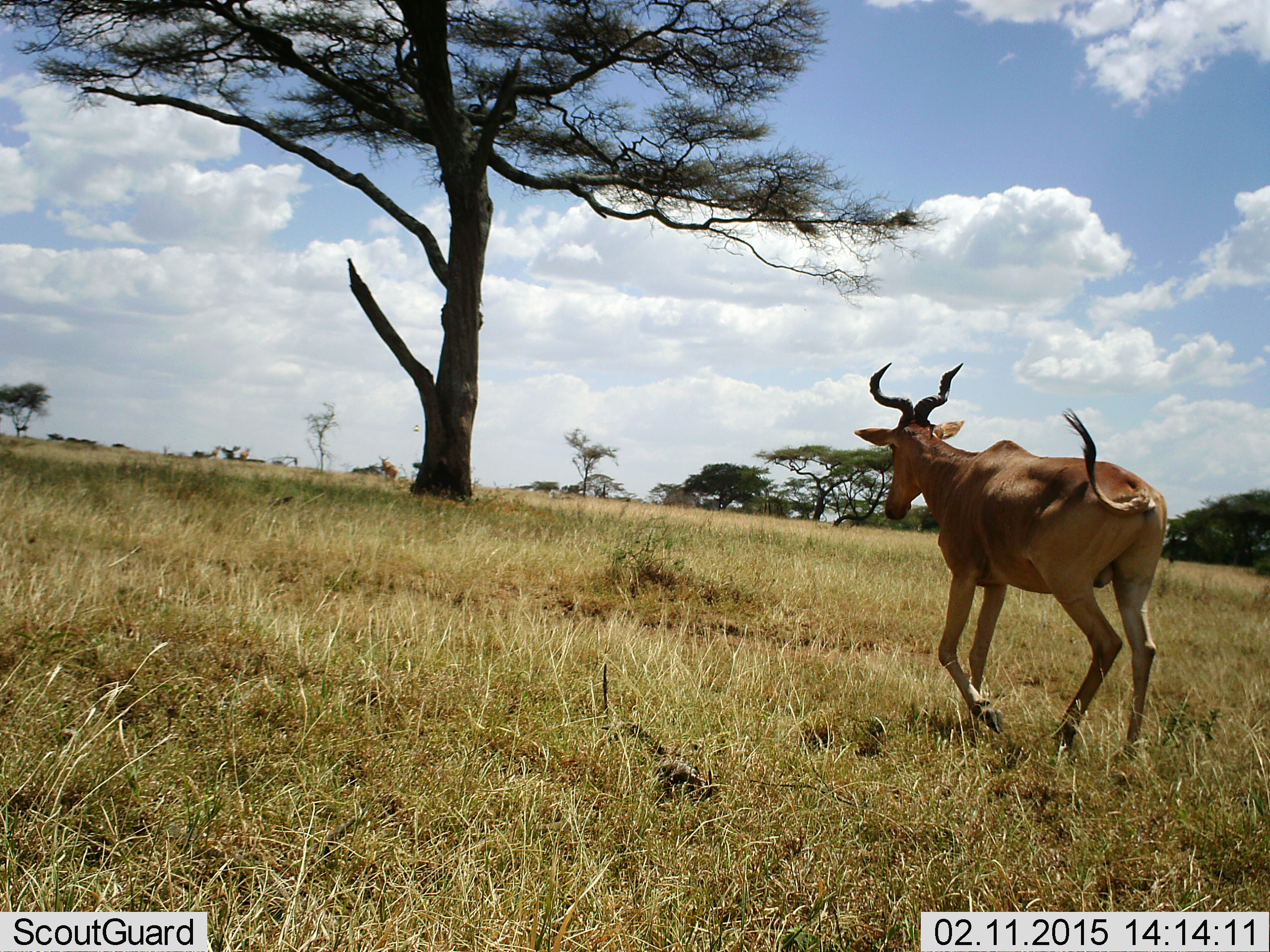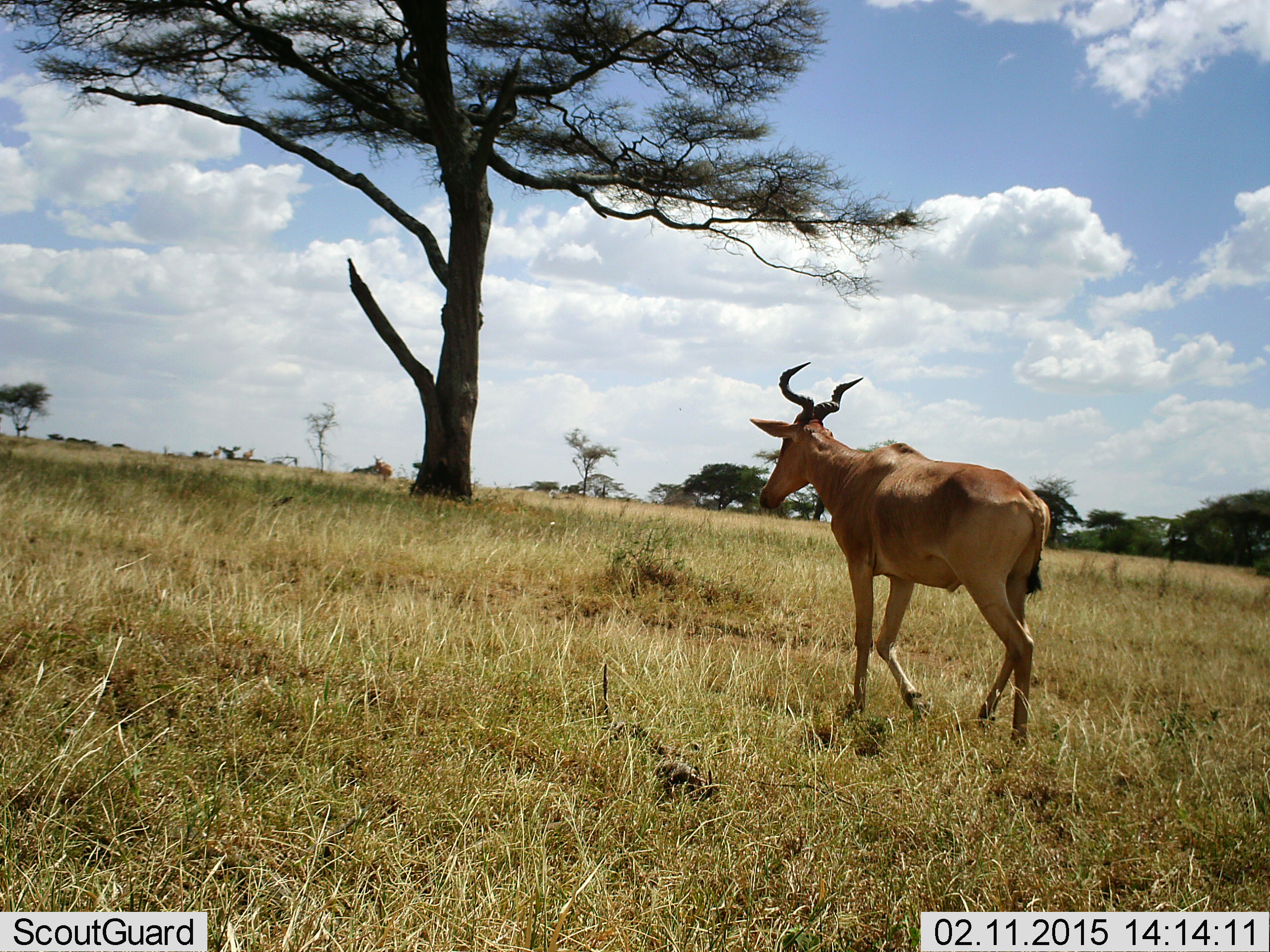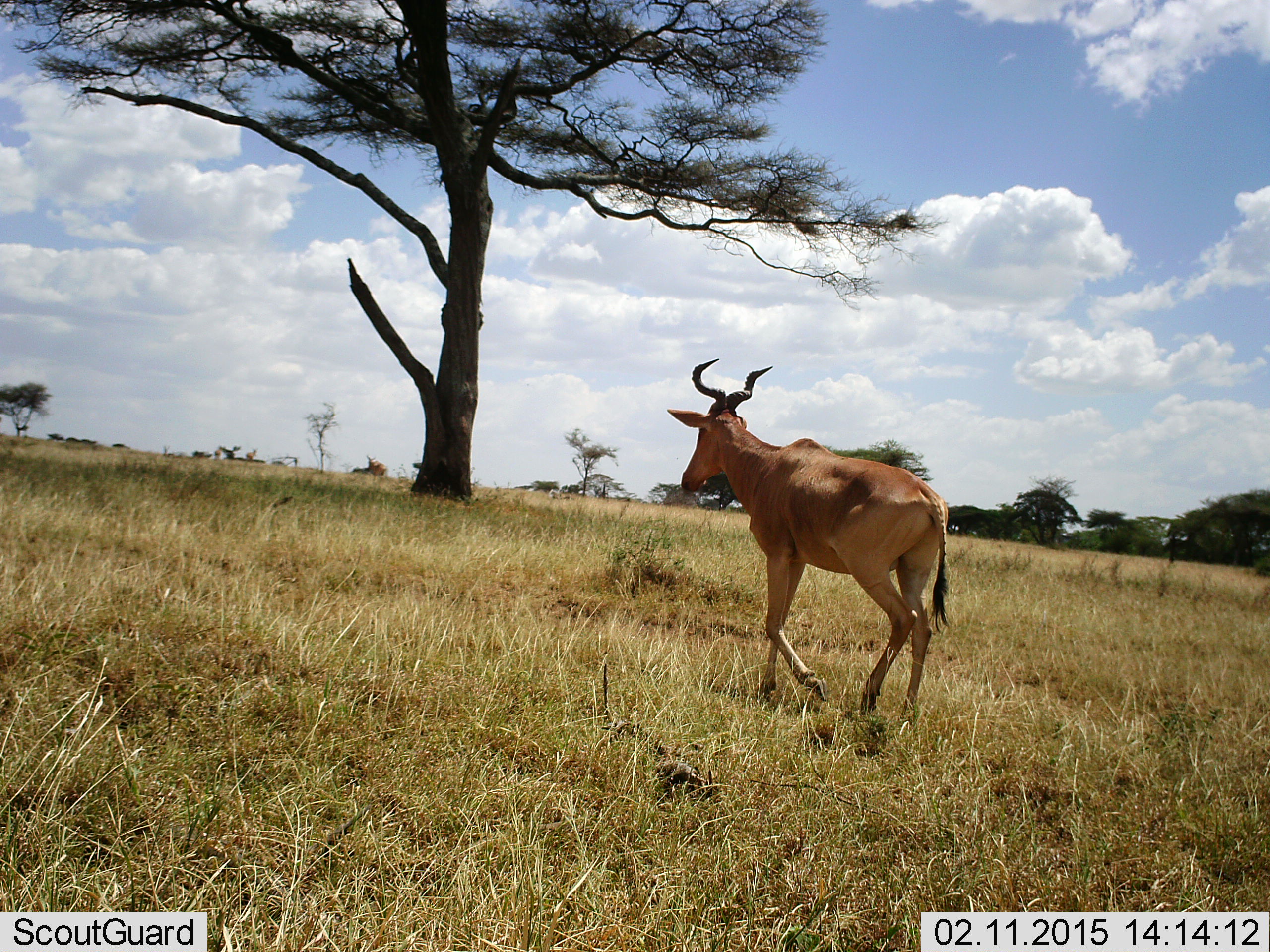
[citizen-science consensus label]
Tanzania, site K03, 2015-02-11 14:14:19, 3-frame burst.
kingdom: Animalia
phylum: Chordata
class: Mammalia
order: Artiodactyla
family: Bovidae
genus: Alcelaphus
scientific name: Alcelaphus buselaphus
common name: hartebeest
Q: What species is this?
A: Hartebeest (Alcelaphus buselaphus).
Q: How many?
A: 1.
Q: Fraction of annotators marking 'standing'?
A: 0%.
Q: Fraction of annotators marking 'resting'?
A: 0%.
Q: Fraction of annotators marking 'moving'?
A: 100%.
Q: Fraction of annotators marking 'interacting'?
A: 0%.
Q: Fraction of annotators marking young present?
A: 0%.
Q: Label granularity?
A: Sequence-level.